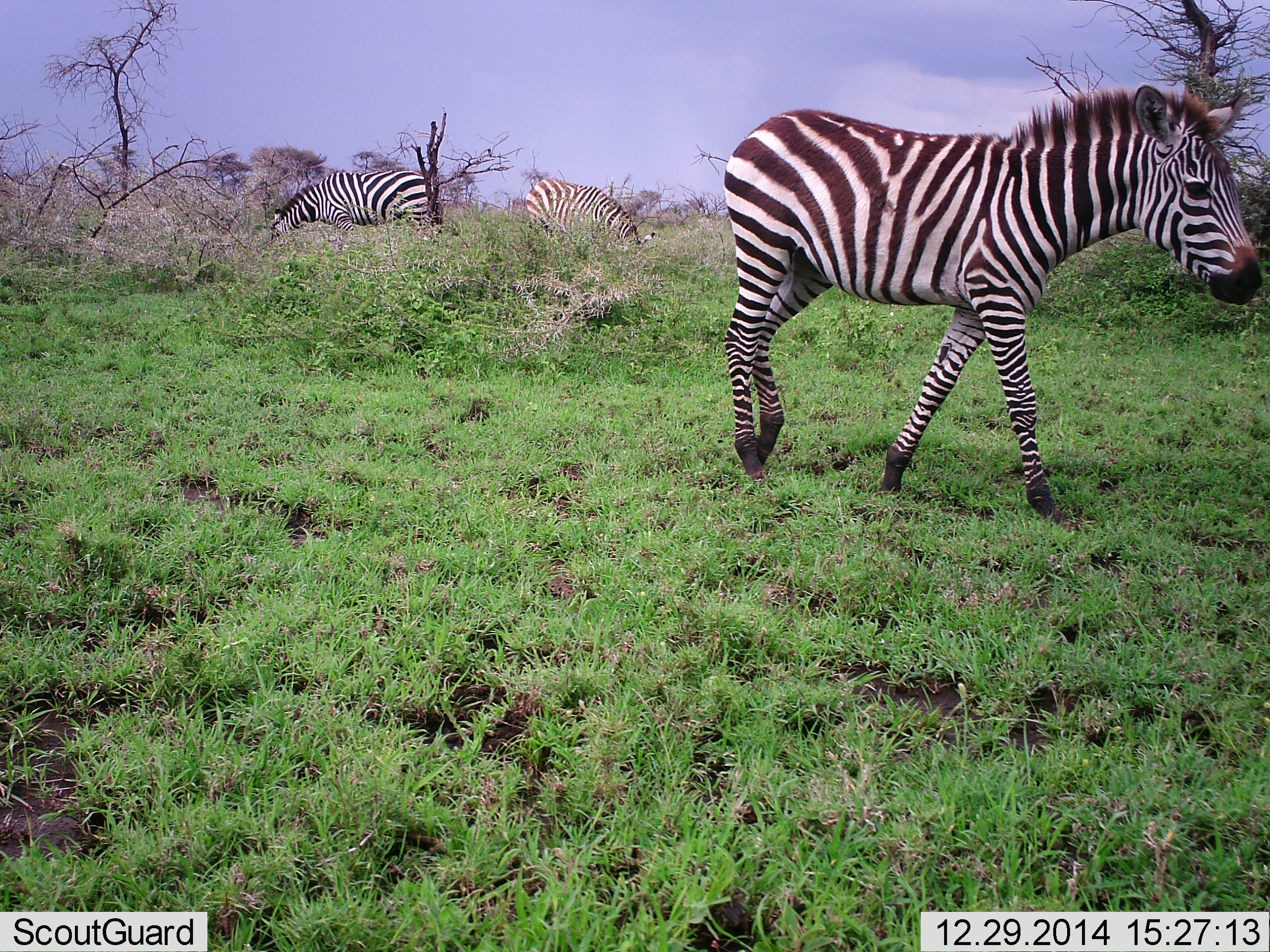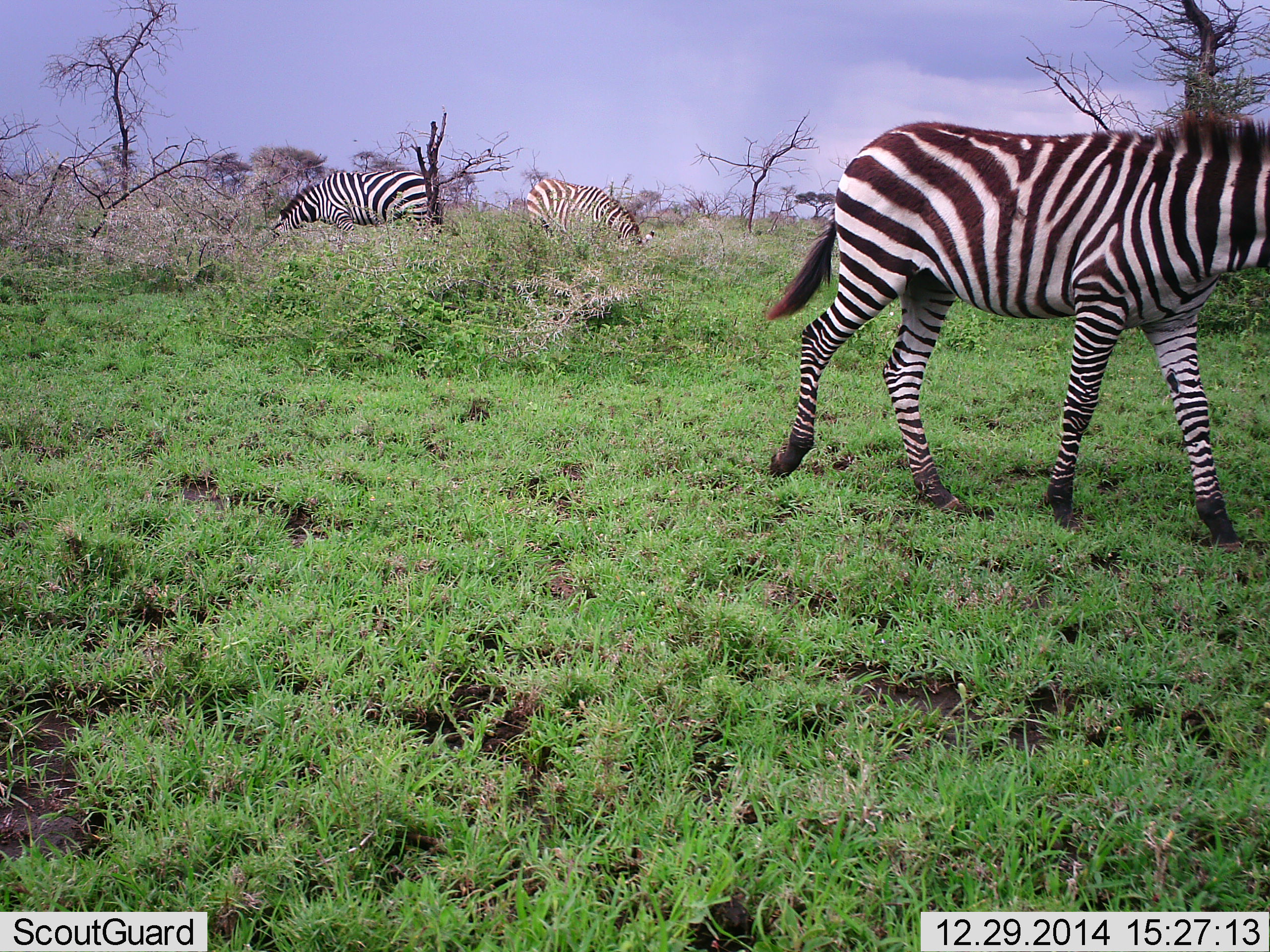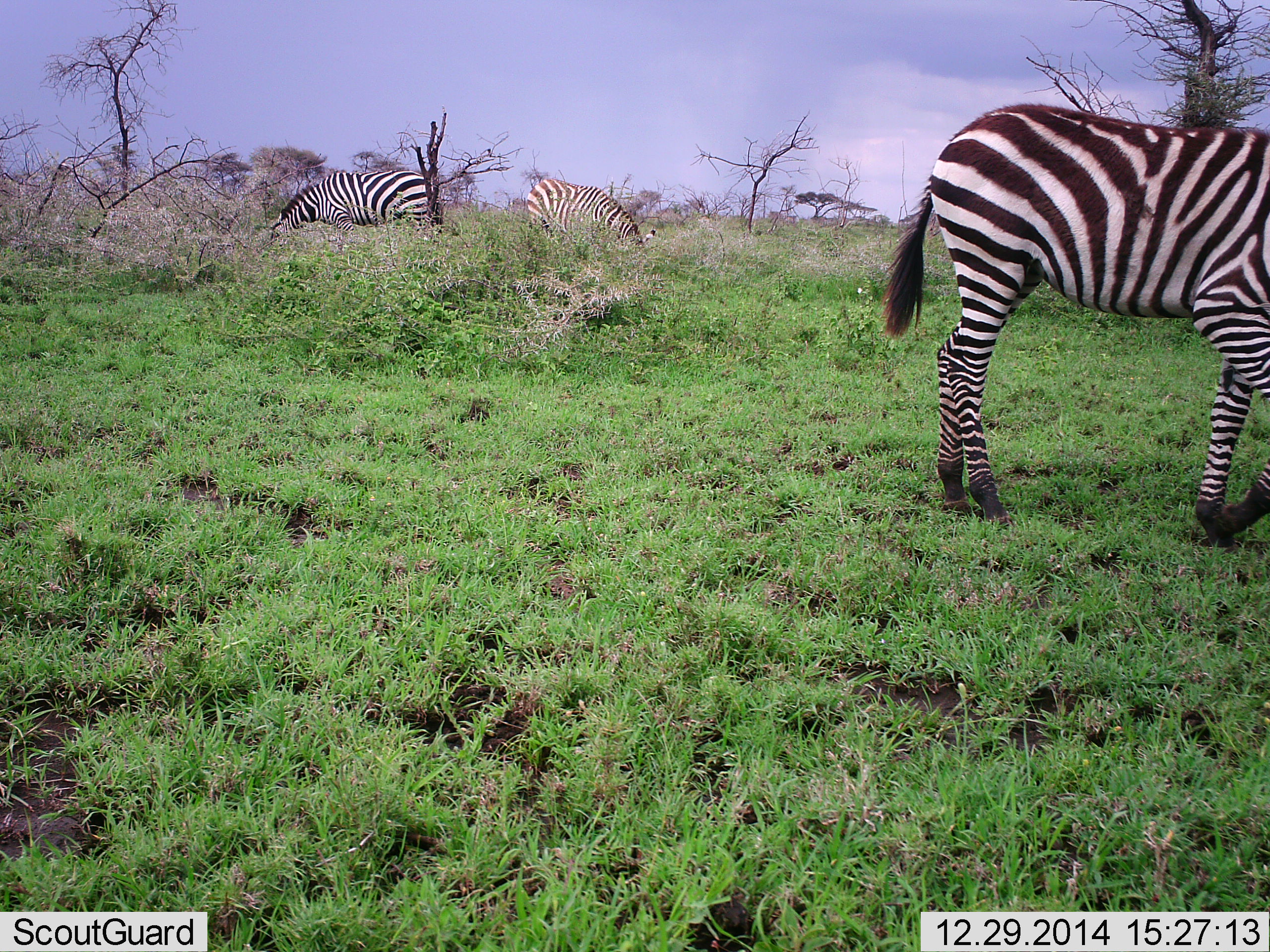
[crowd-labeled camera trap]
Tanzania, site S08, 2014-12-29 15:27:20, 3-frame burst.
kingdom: Animalia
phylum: Chordata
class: Mammalia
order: Perissodactyla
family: Equidae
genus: Equus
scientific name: Equus quagga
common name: plains zebra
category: zebra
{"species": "zebra (plains zebra) (Equus quagga)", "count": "3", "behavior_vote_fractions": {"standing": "50%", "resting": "0%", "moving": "100%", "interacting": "0%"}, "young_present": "0%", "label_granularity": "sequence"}